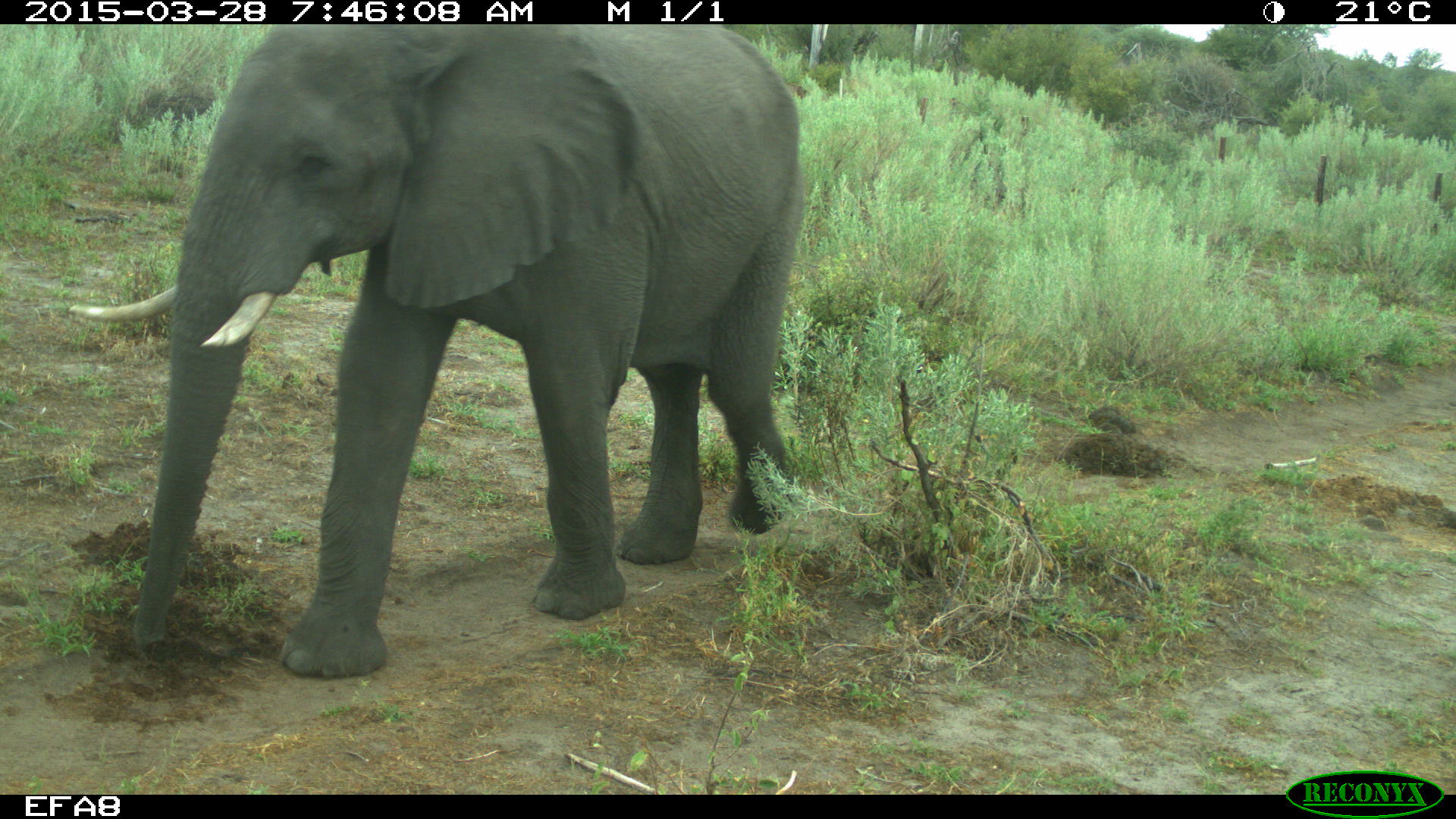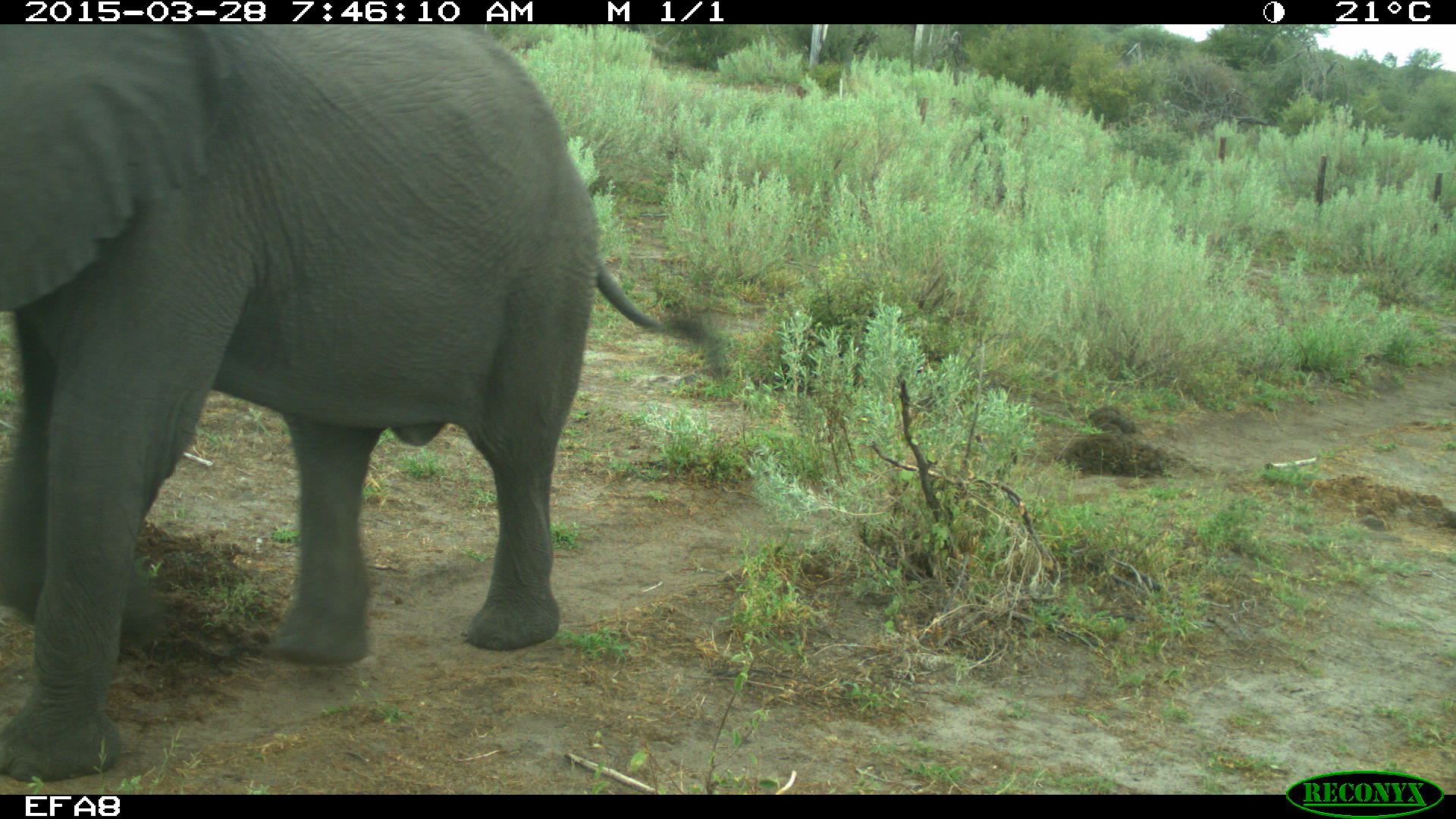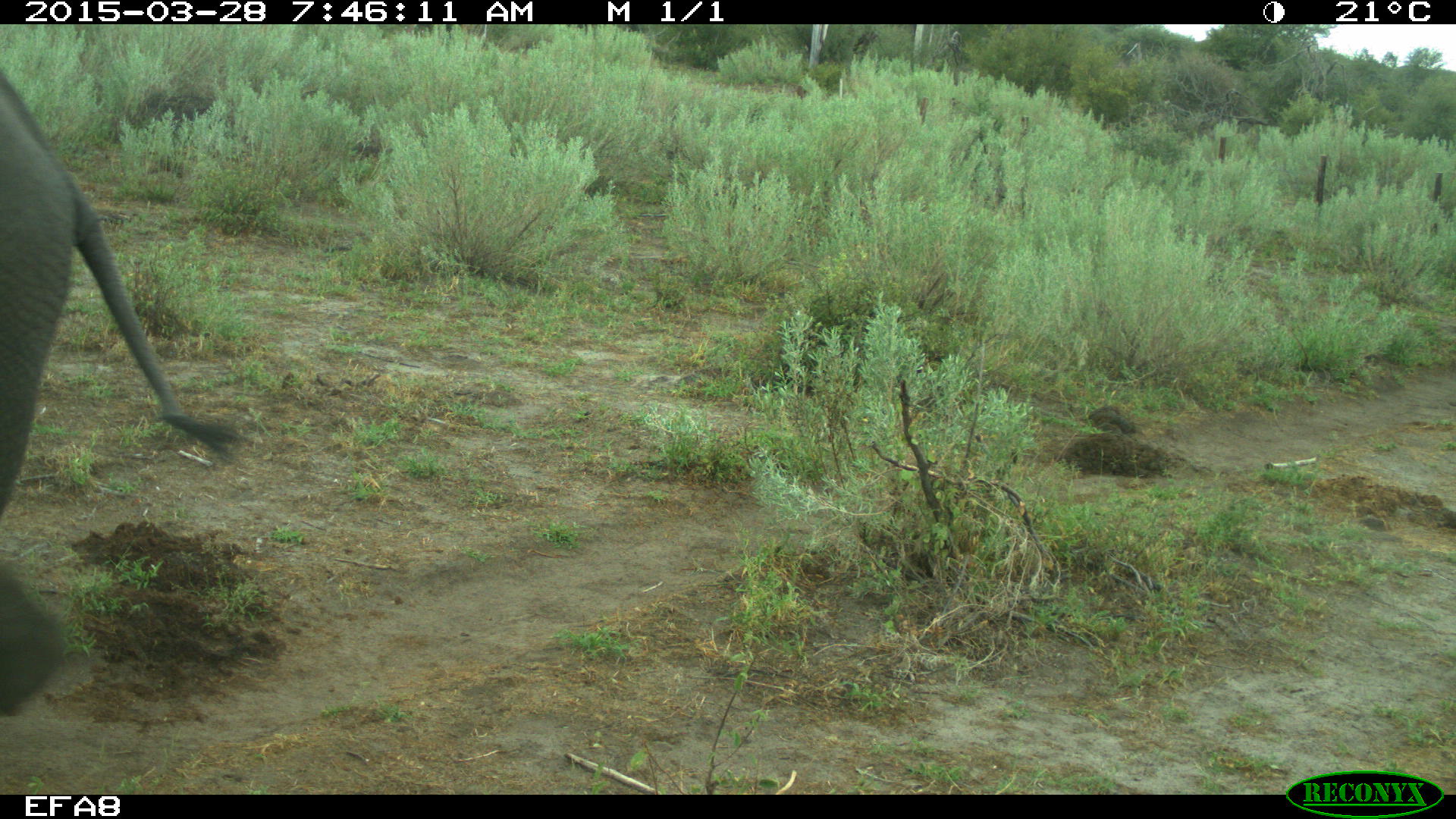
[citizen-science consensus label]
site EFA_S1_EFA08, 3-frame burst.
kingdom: Animalia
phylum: Chordata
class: Mammalia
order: Proboscidea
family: Elephantidae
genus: Loxodonta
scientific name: Loxodonta africana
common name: african bush elephant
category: elephant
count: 1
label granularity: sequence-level